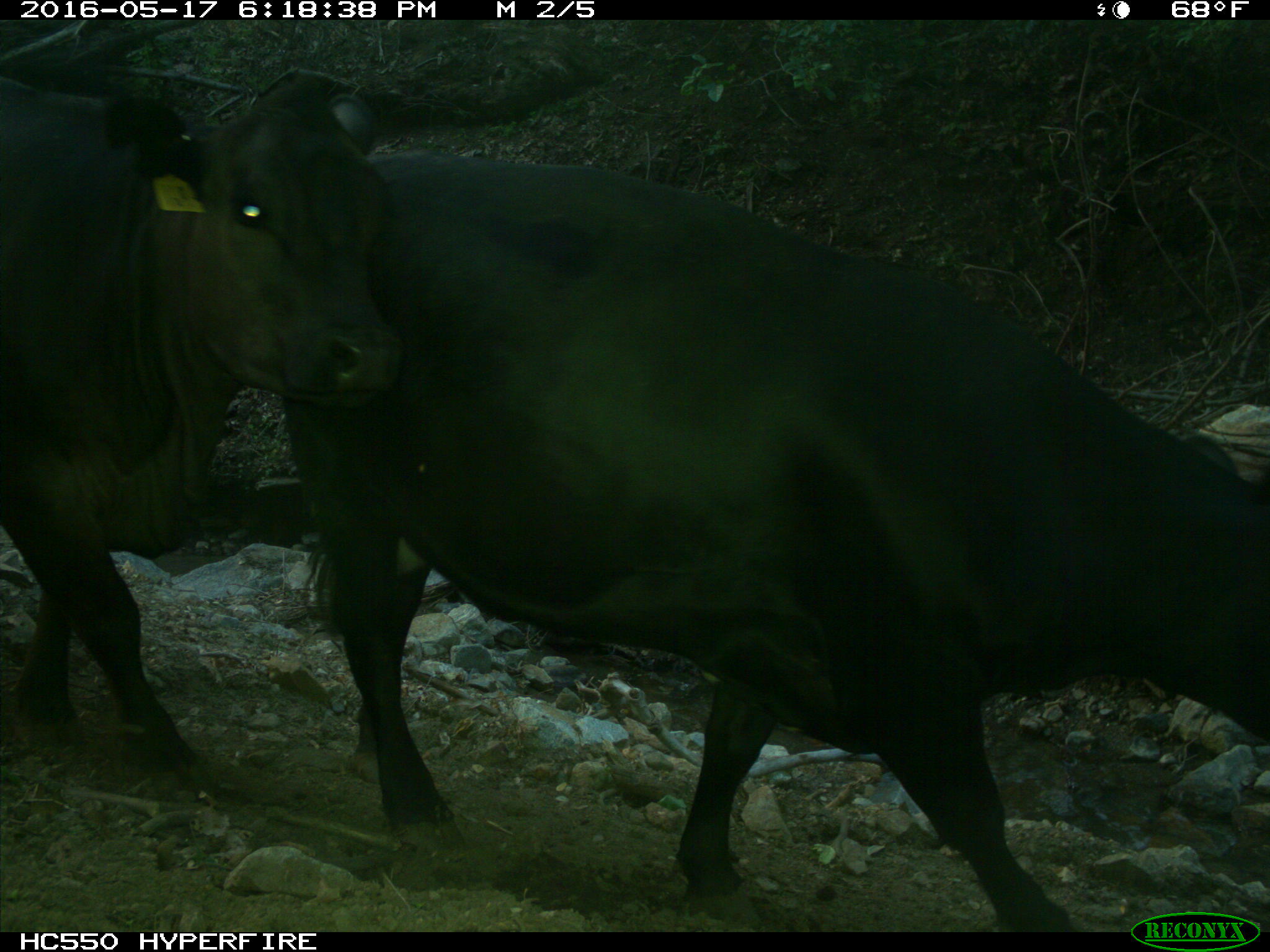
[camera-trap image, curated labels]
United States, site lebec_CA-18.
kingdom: Animalia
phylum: Chordata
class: Mammalia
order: Artiodactyla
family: Bovidae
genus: Bos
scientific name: Bos taurus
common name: domestic cow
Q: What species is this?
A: Bos taurus (domestic cow).